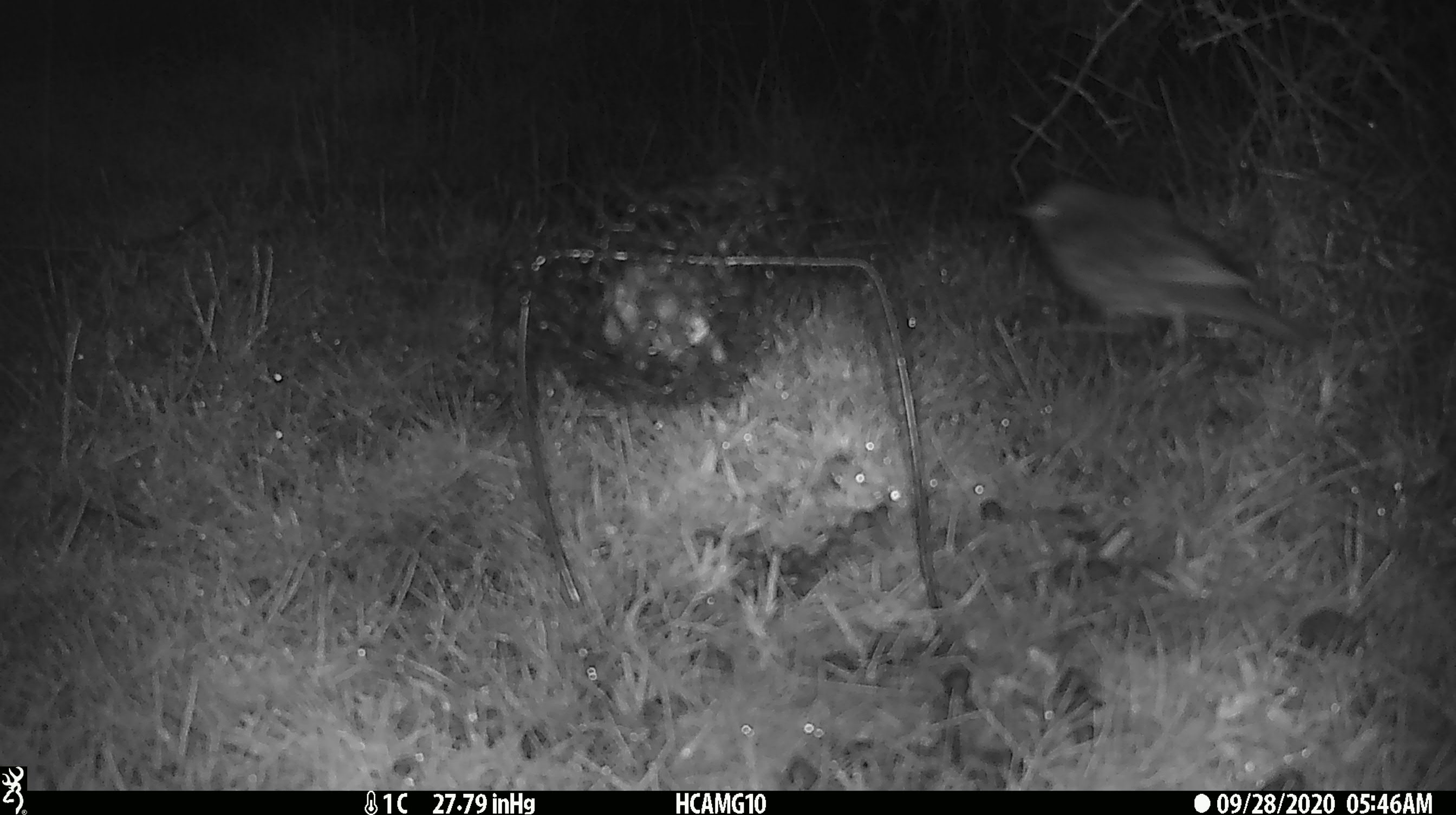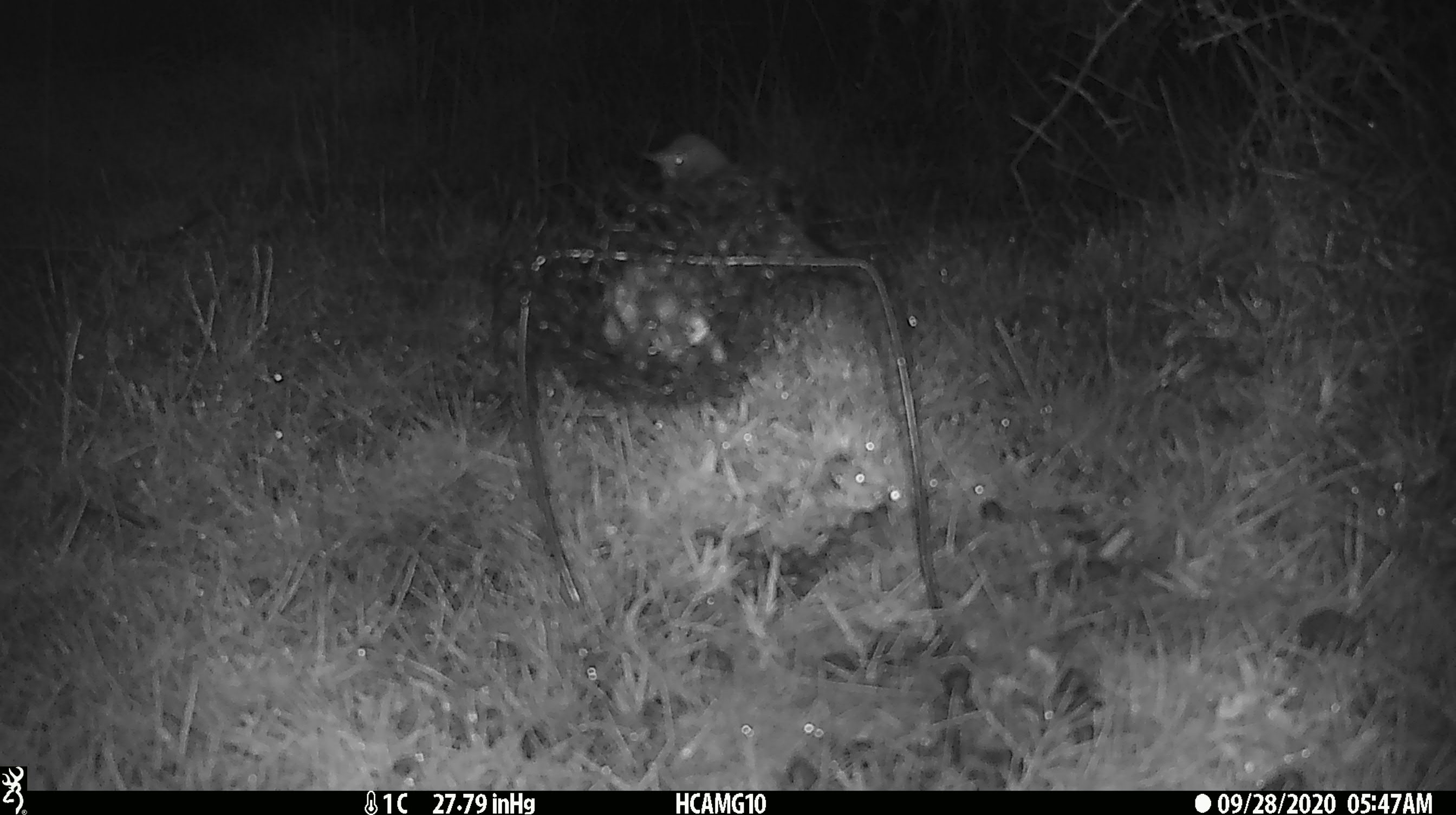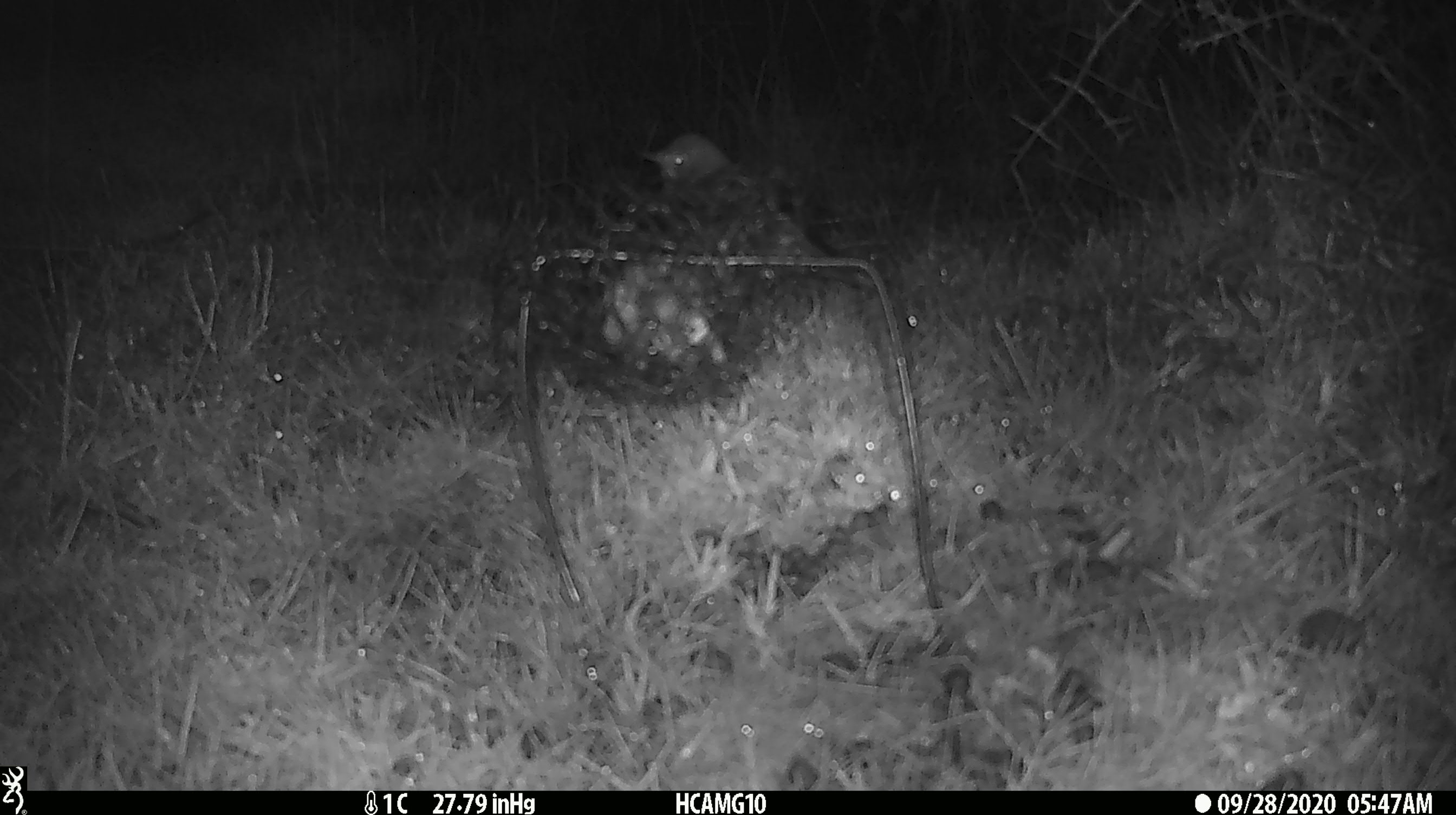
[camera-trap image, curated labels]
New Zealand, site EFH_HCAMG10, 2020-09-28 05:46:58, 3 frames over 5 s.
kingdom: Animalia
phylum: Chordata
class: Aves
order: Passeriformes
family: Turdidae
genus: Turdus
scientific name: Turdus merula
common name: eurasian blackbird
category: blackbird